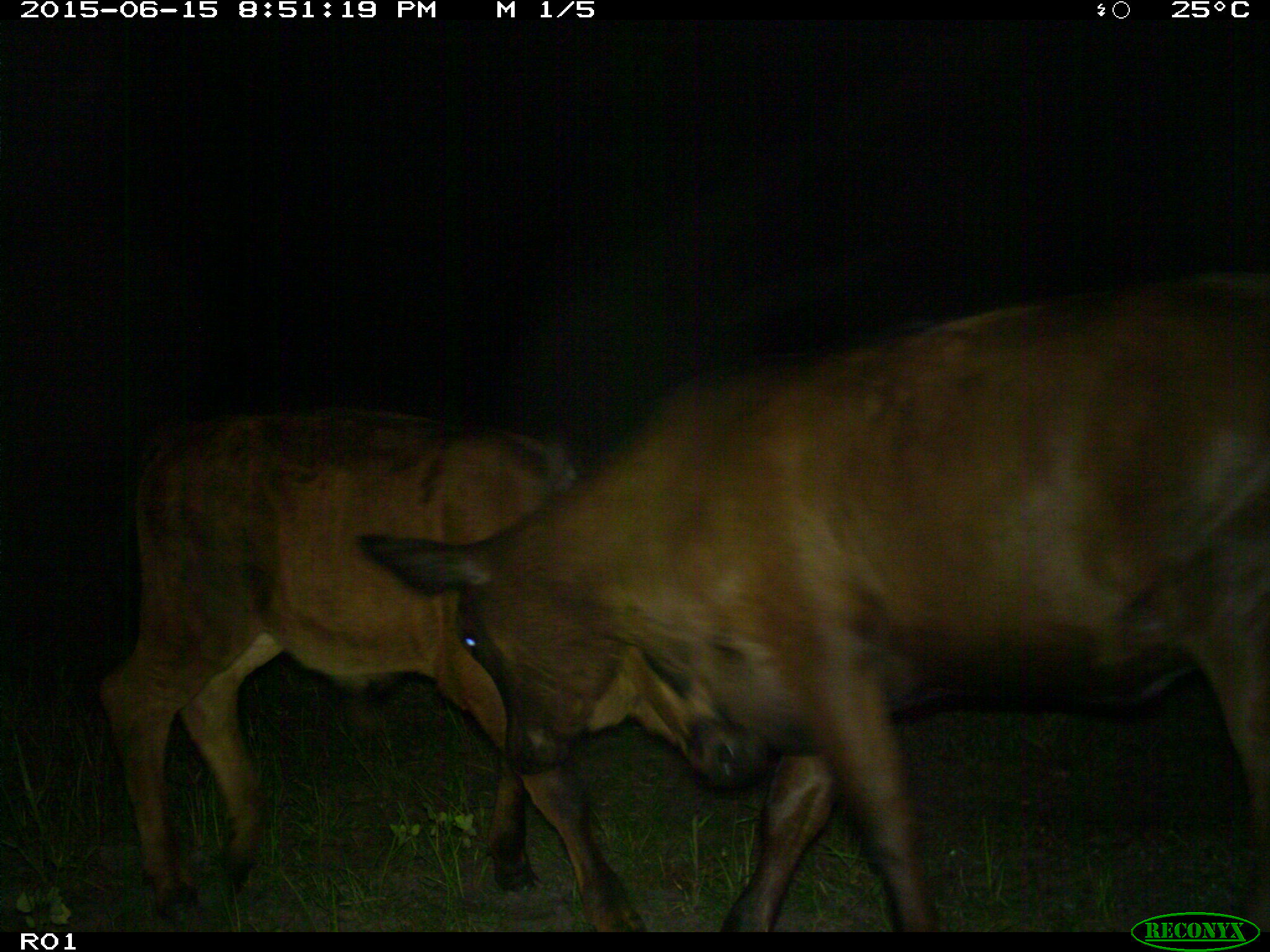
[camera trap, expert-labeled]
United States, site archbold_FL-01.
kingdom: Animalia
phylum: Chordata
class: Mammalia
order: Artiodactyla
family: Bovidae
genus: Bos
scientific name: Bos taurus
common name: domestic cow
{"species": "Bos taurus (domestic cow)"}